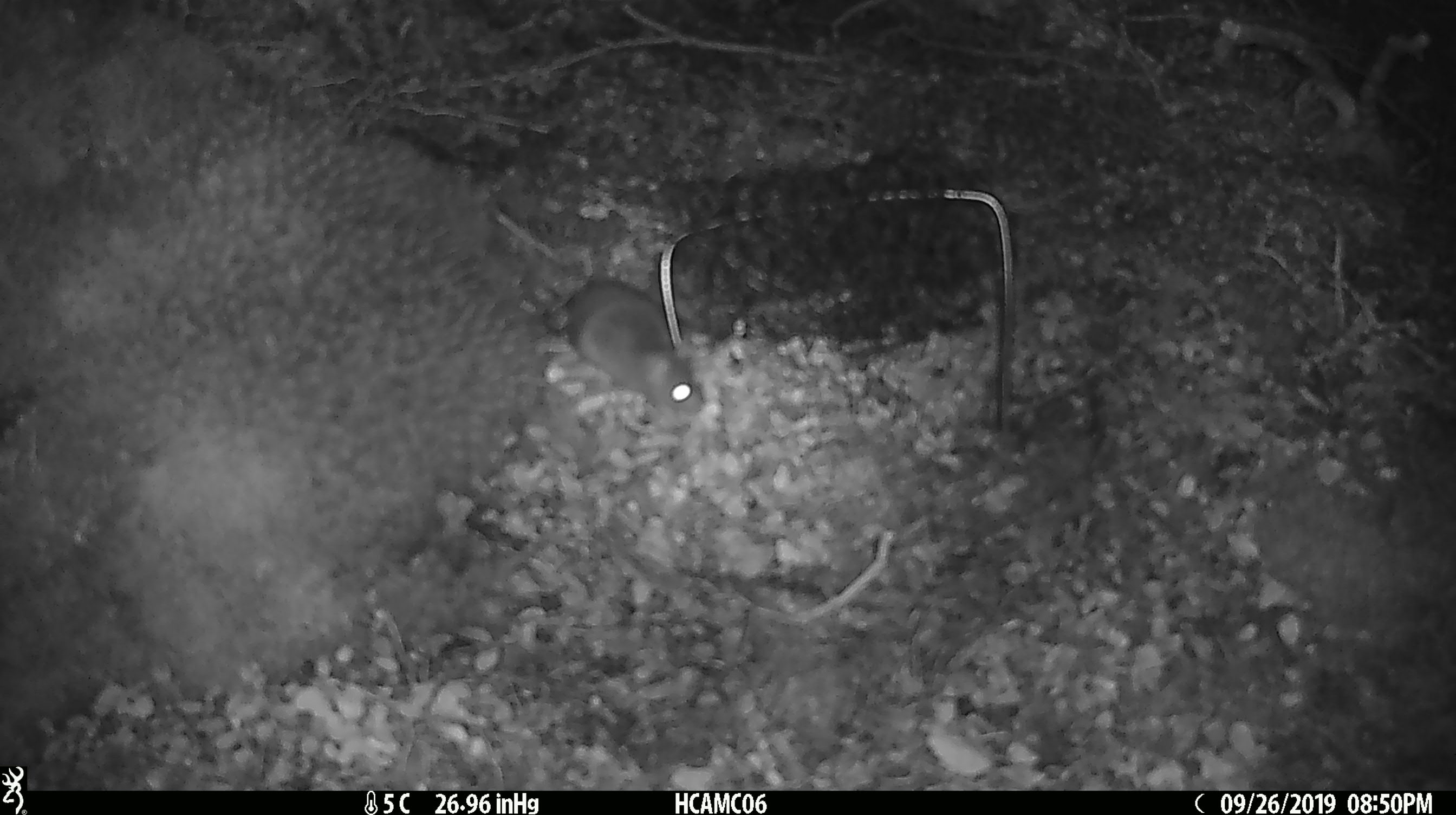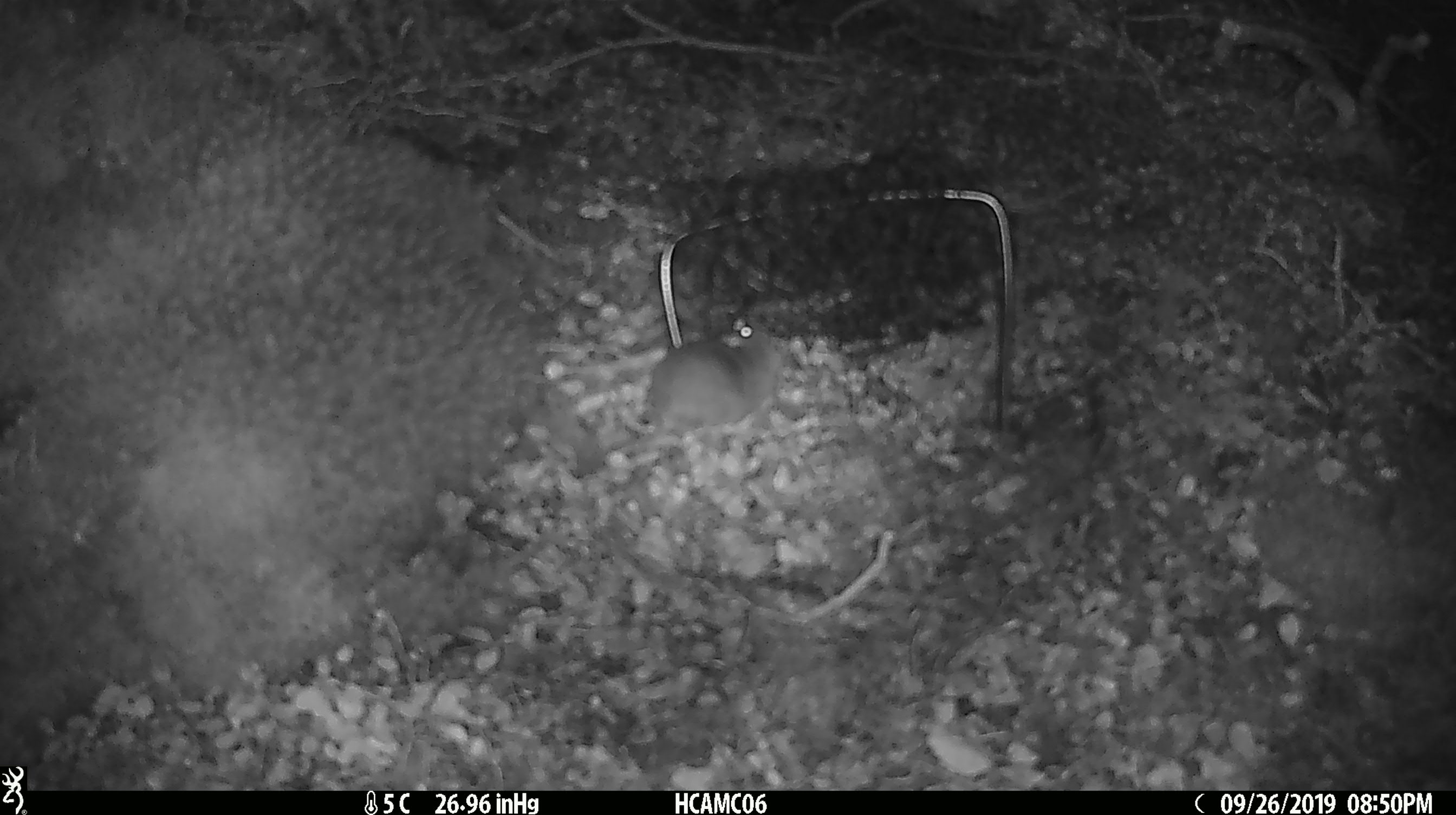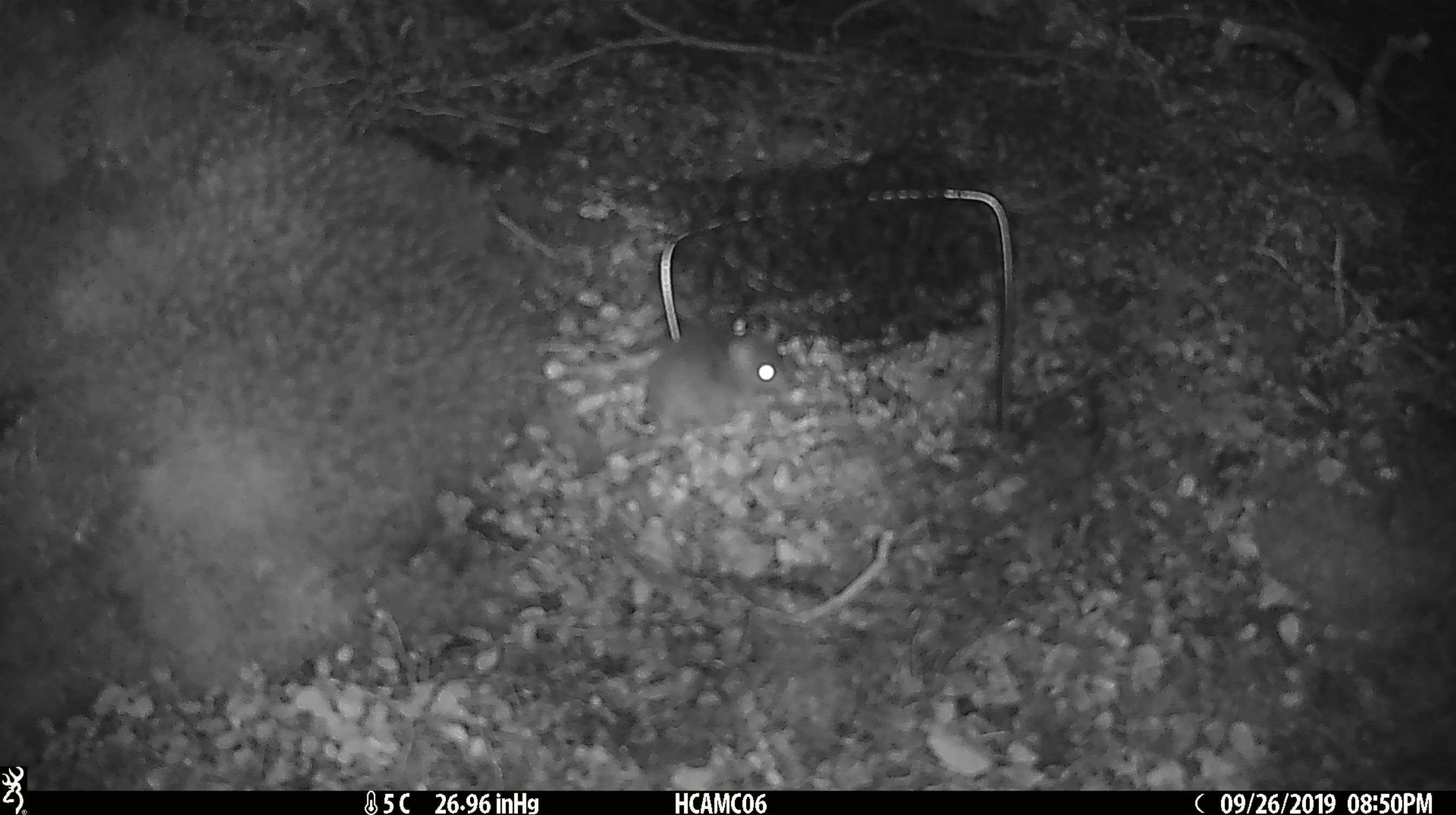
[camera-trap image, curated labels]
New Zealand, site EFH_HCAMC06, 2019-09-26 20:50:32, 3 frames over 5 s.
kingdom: Animalia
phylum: Chordata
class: Mammalia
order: Rodentia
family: Muridae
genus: Mus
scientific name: Mus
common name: mouse